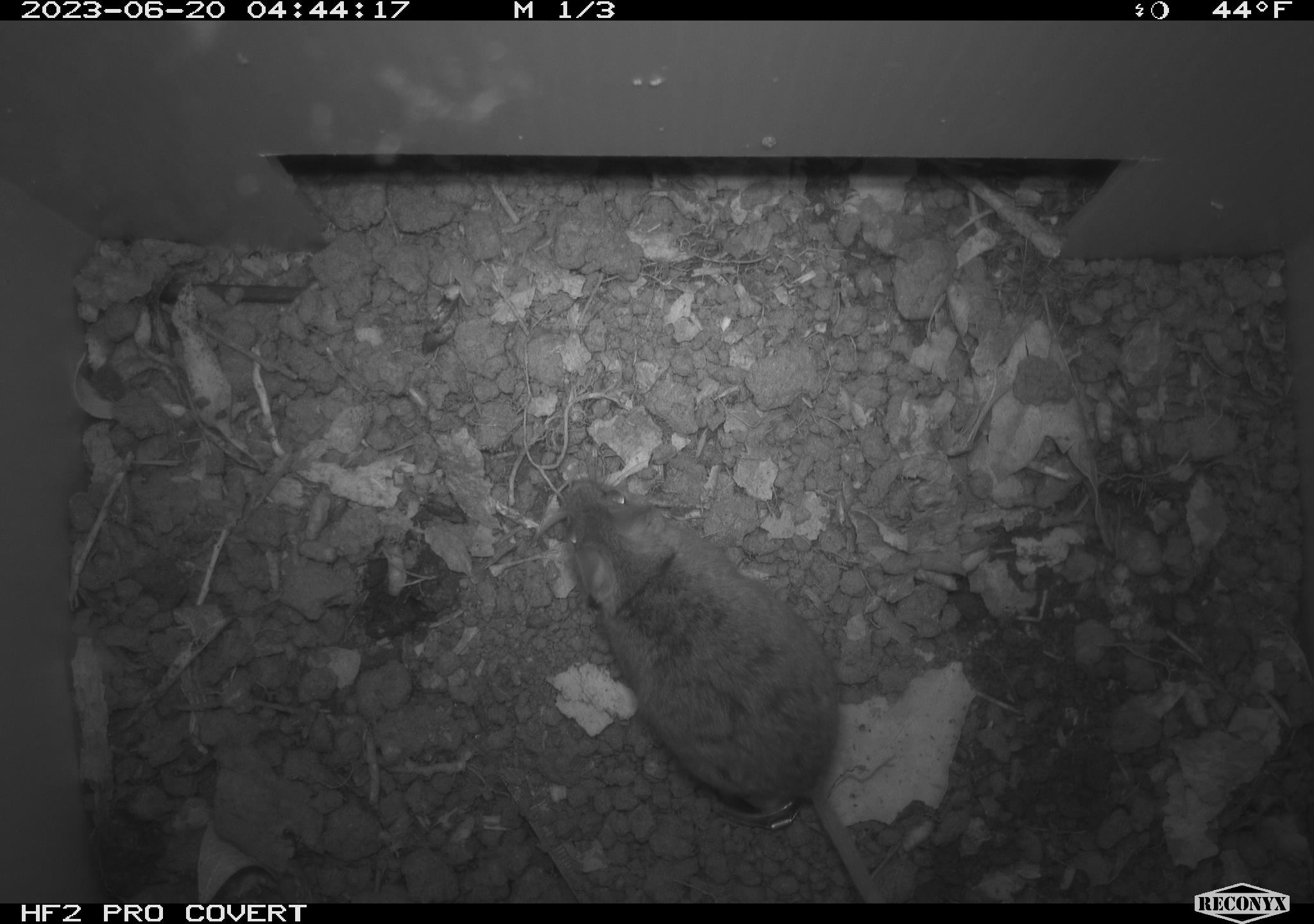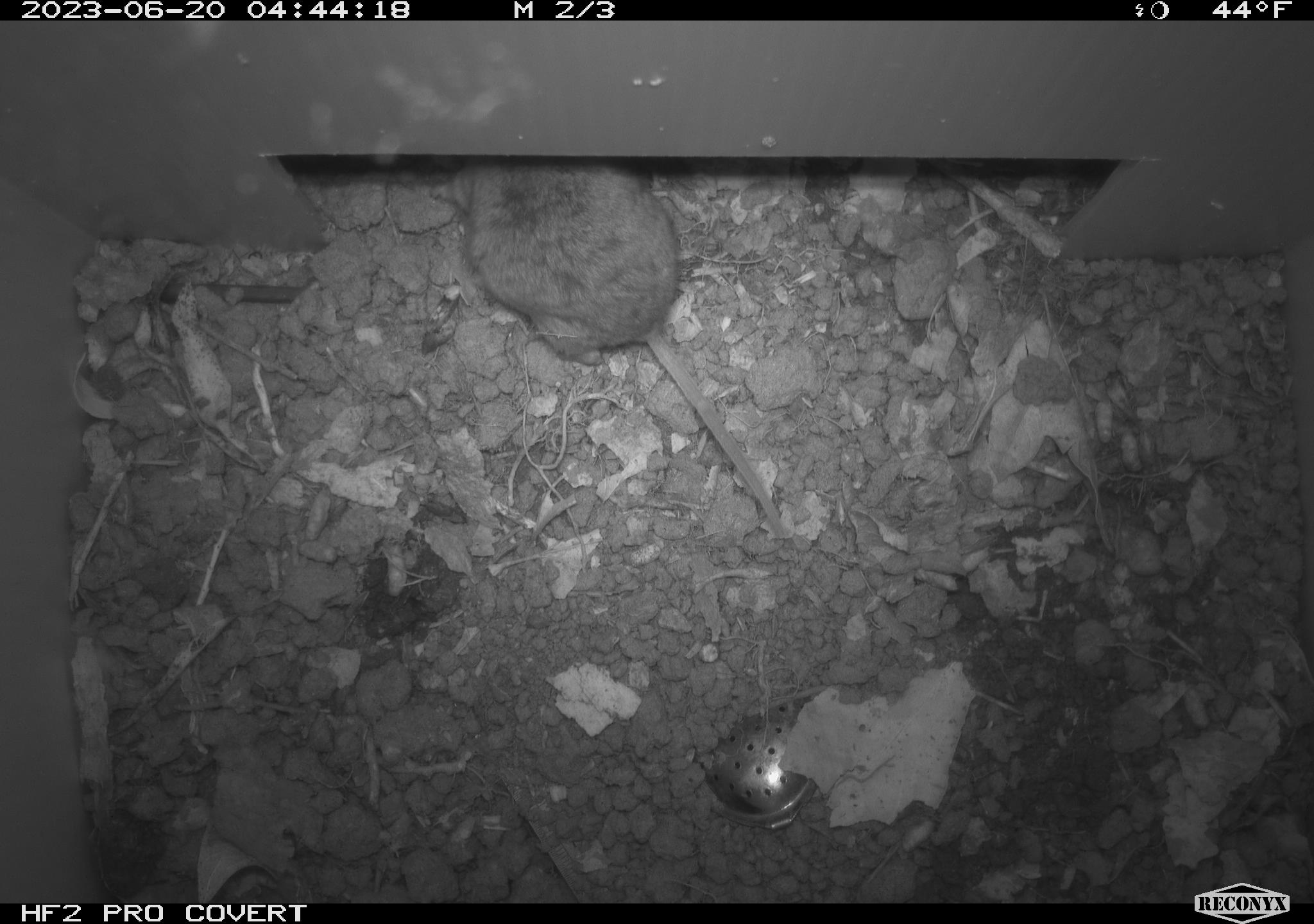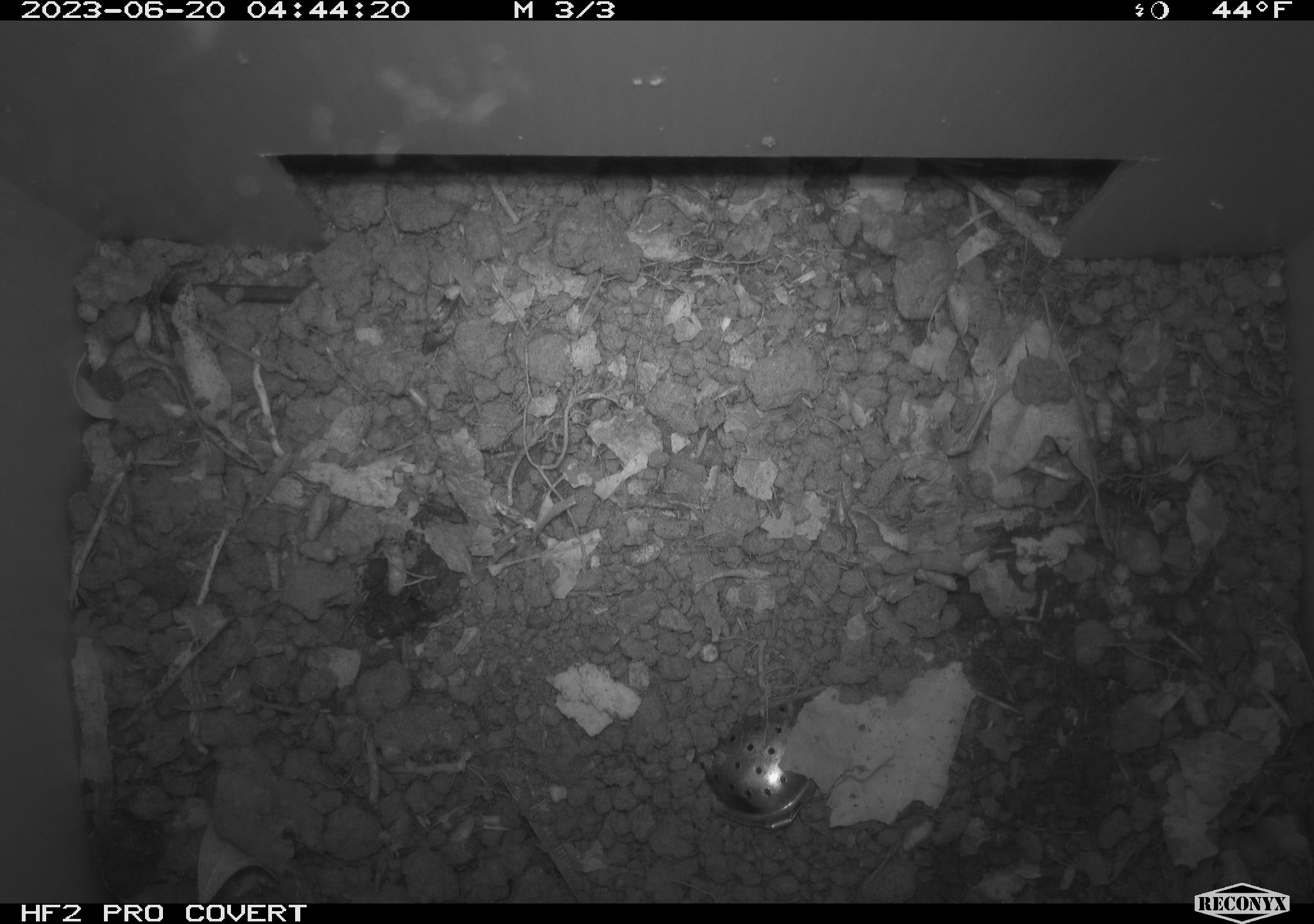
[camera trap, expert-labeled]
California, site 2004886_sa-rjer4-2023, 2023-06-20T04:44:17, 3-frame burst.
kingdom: Animalia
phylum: Chordata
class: Mammalia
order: Rodentia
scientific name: Rodentia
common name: mouse species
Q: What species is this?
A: Mouse species (Rodentia).